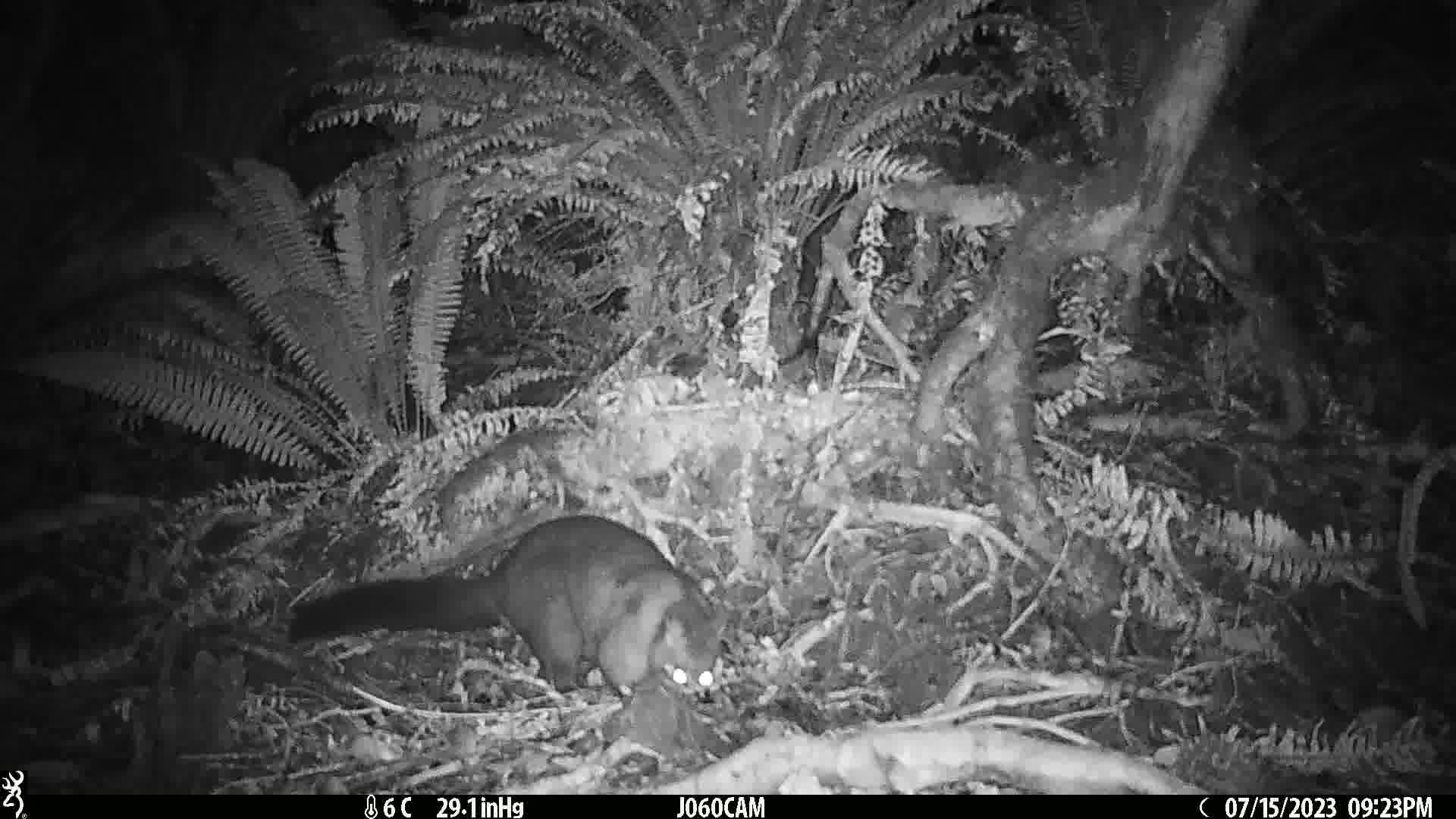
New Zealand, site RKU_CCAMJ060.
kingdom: Animalia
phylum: Chordata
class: Mammalia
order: Diprotodontia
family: Phalangeridae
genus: Trichosurus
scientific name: Trichosurus vulpecula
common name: common brushtail possum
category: possum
Possum (common brushtail possum) (Trichosurus vulpecula).